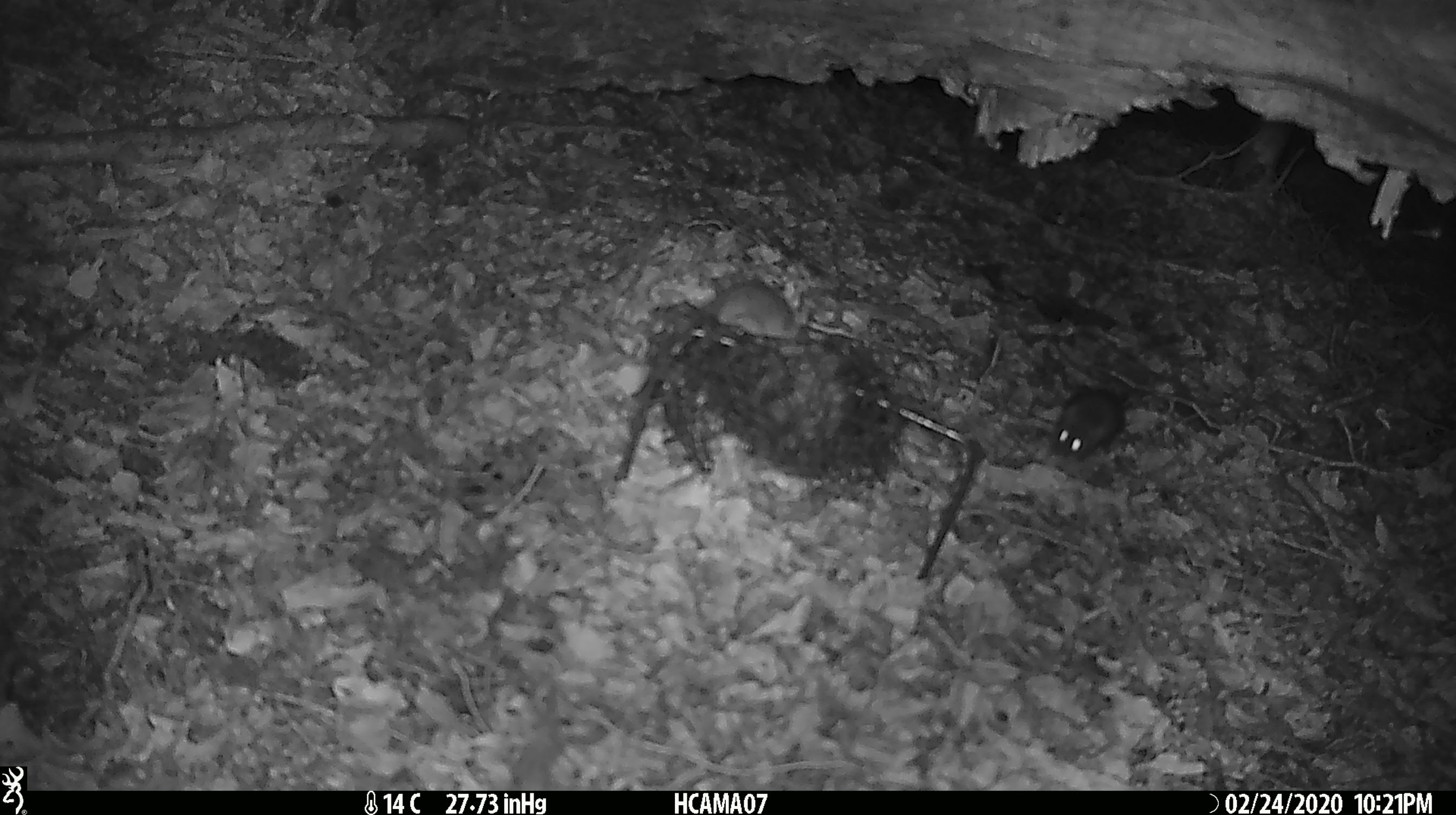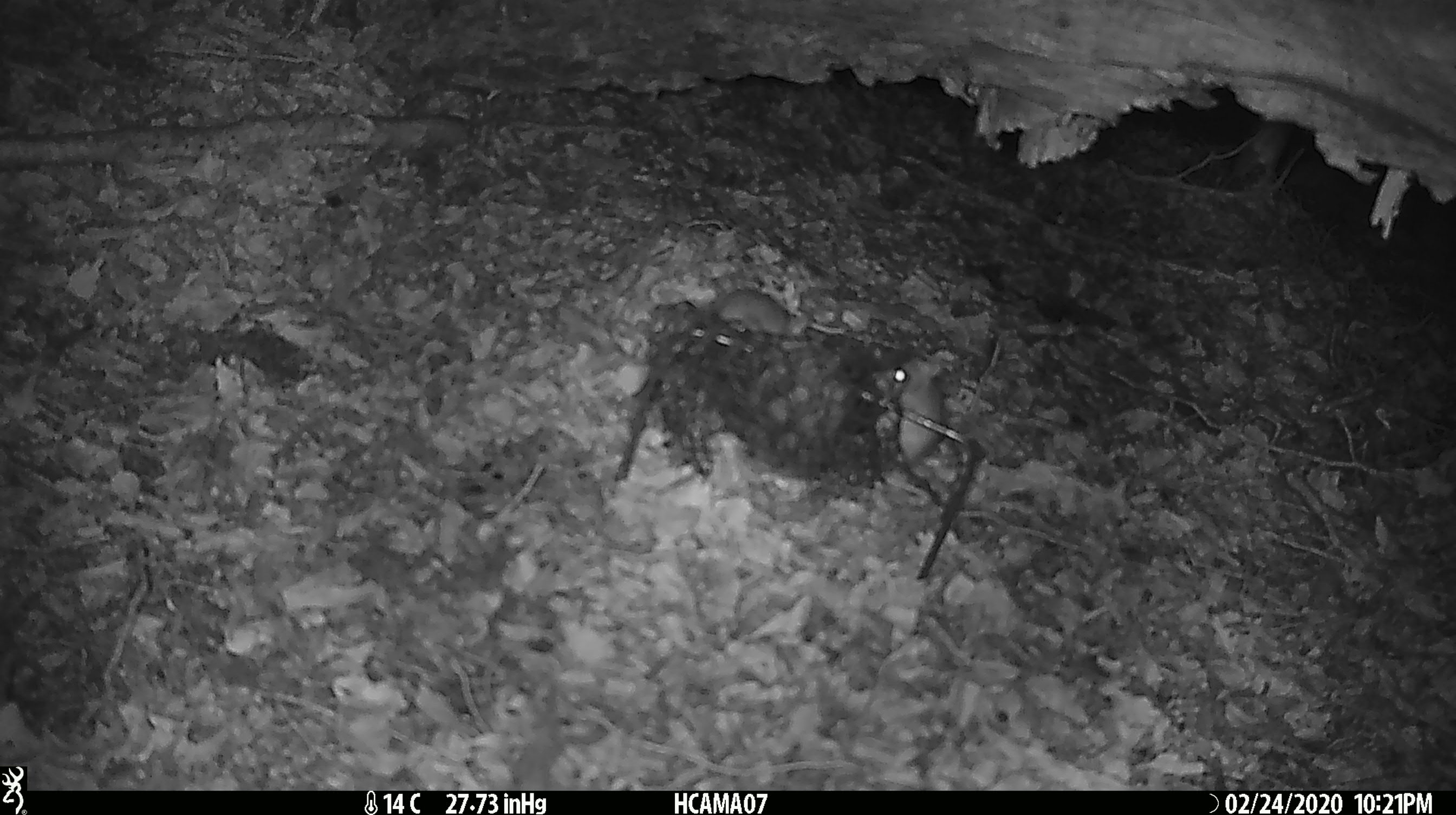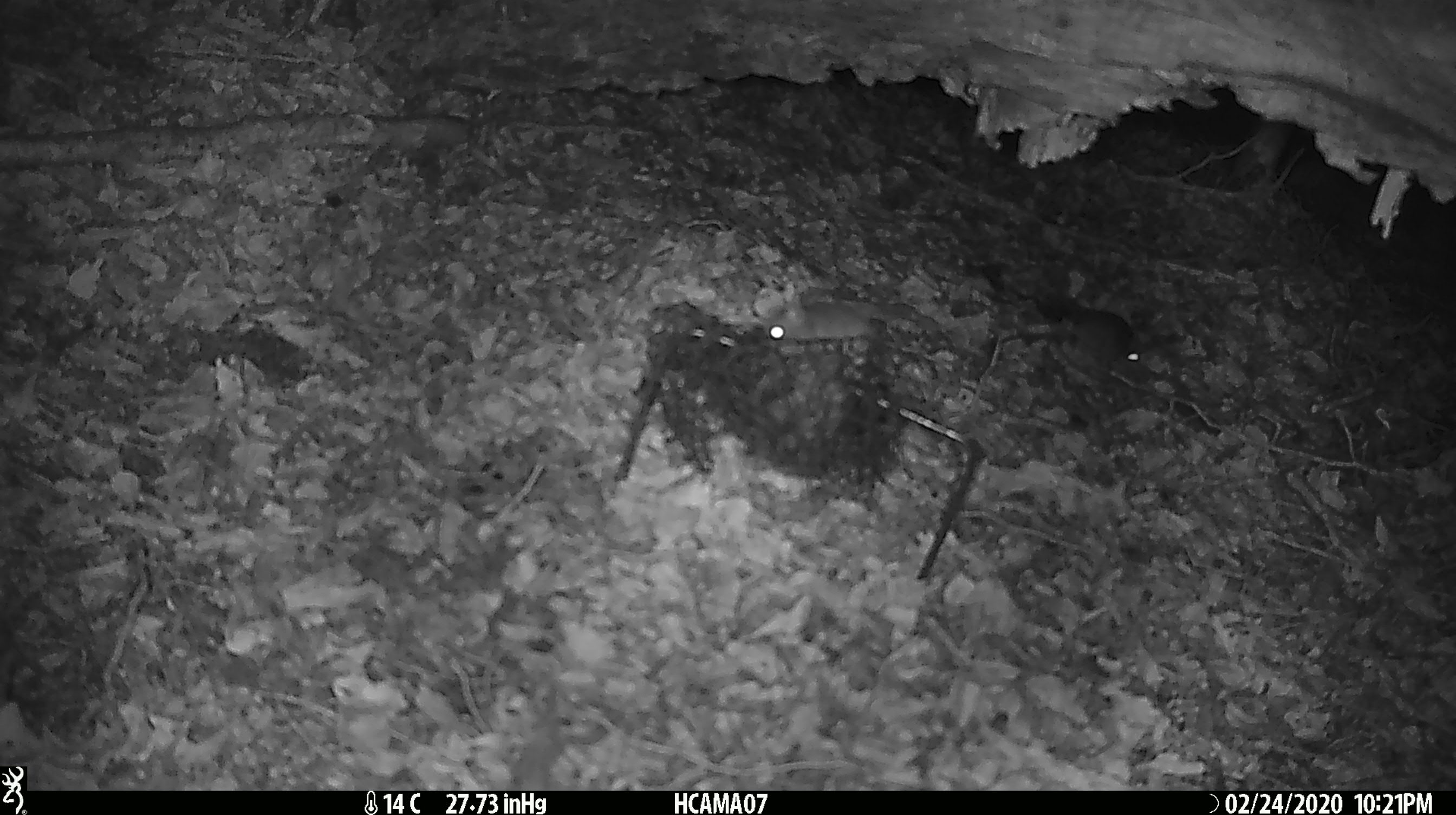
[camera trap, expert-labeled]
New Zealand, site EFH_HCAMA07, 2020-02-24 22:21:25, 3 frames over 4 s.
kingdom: Animalia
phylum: Chordata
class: Mammalia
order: Rodentia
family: Muridae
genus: Mus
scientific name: Mus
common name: mouse